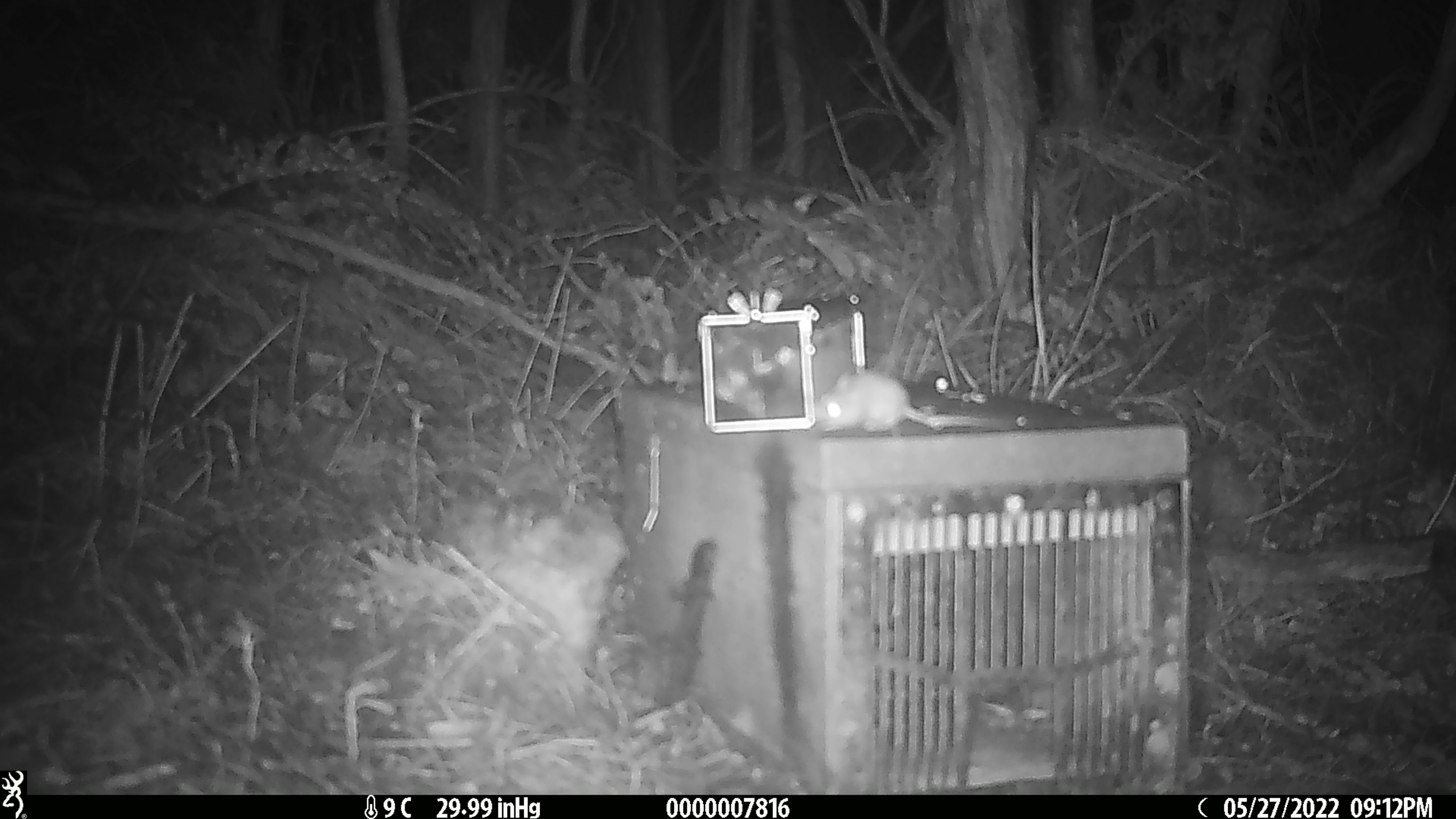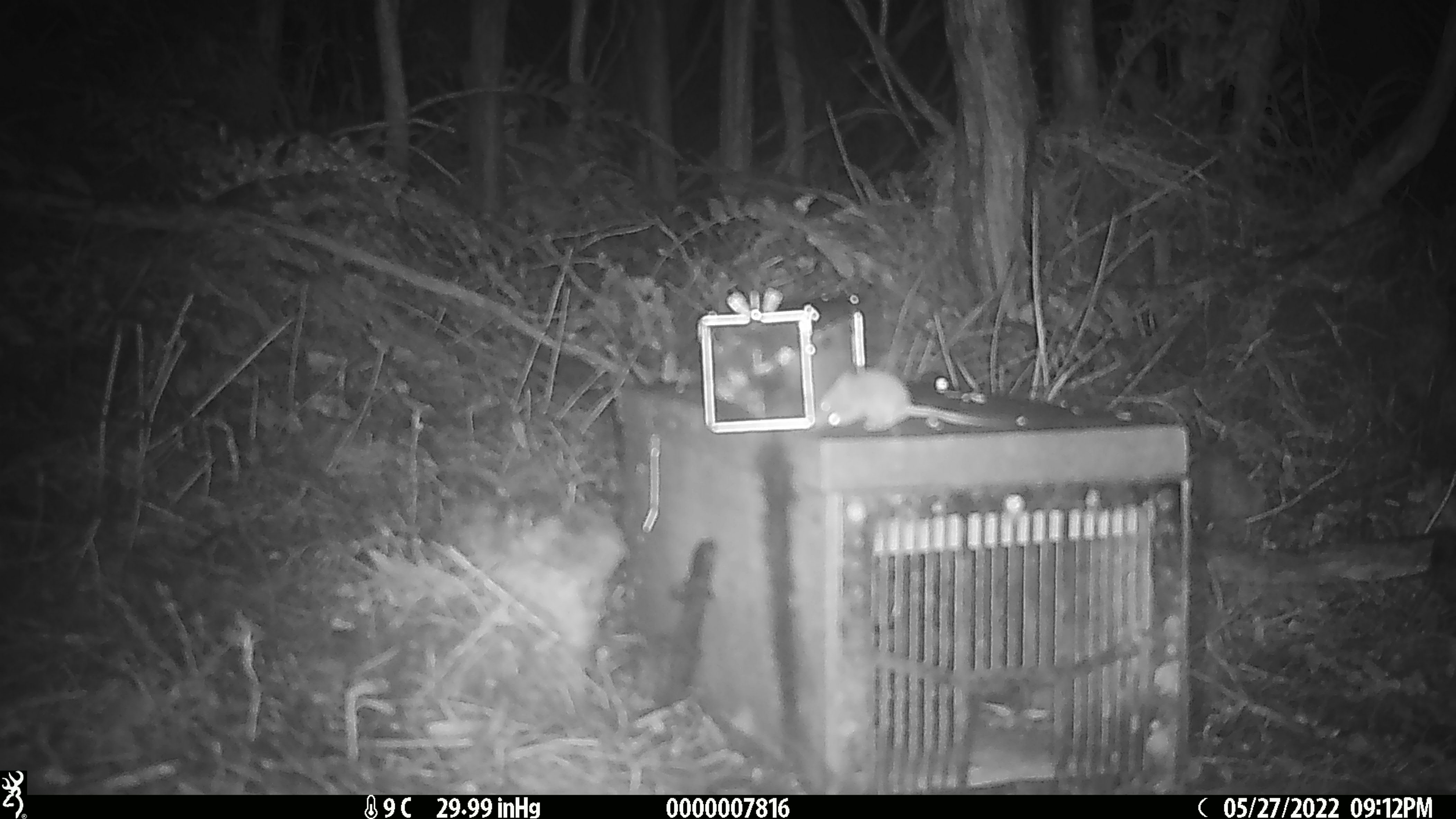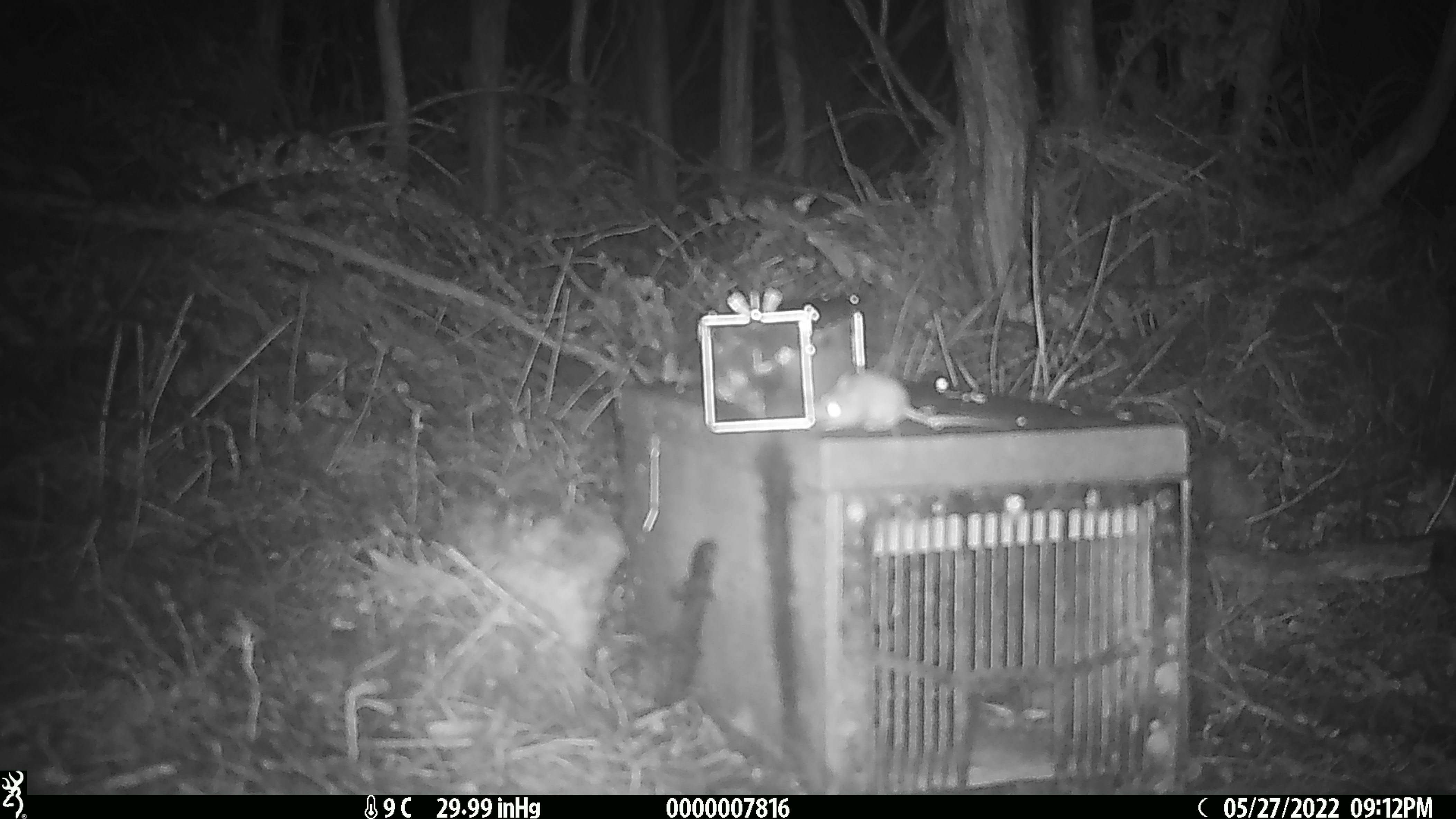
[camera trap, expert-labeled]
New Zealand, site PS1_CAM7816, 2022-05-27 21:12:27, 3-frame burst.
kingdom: Animalia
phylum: Chordata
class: Mammalia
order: Rodentia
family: Muridae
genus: Mus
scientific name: Mus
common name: mouse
Mouse (Mus).